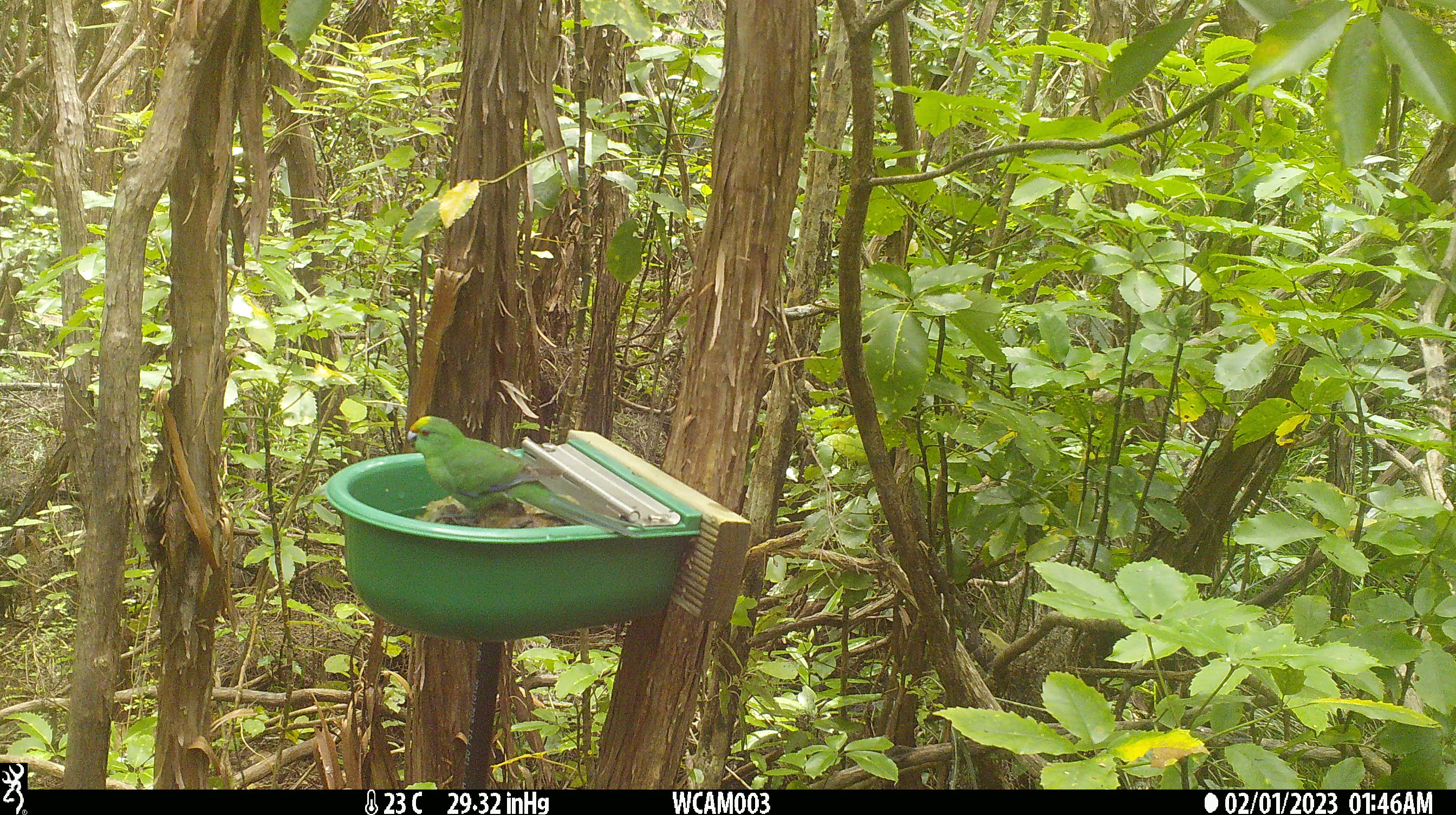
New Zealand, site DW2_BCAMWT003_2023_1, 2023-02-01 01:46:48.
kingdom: Animalia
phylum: Chordata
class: Aves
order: Psittaciformes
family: Psittaculidae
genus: Cyanoramphus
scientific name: Cyanoramphus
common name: parakeet